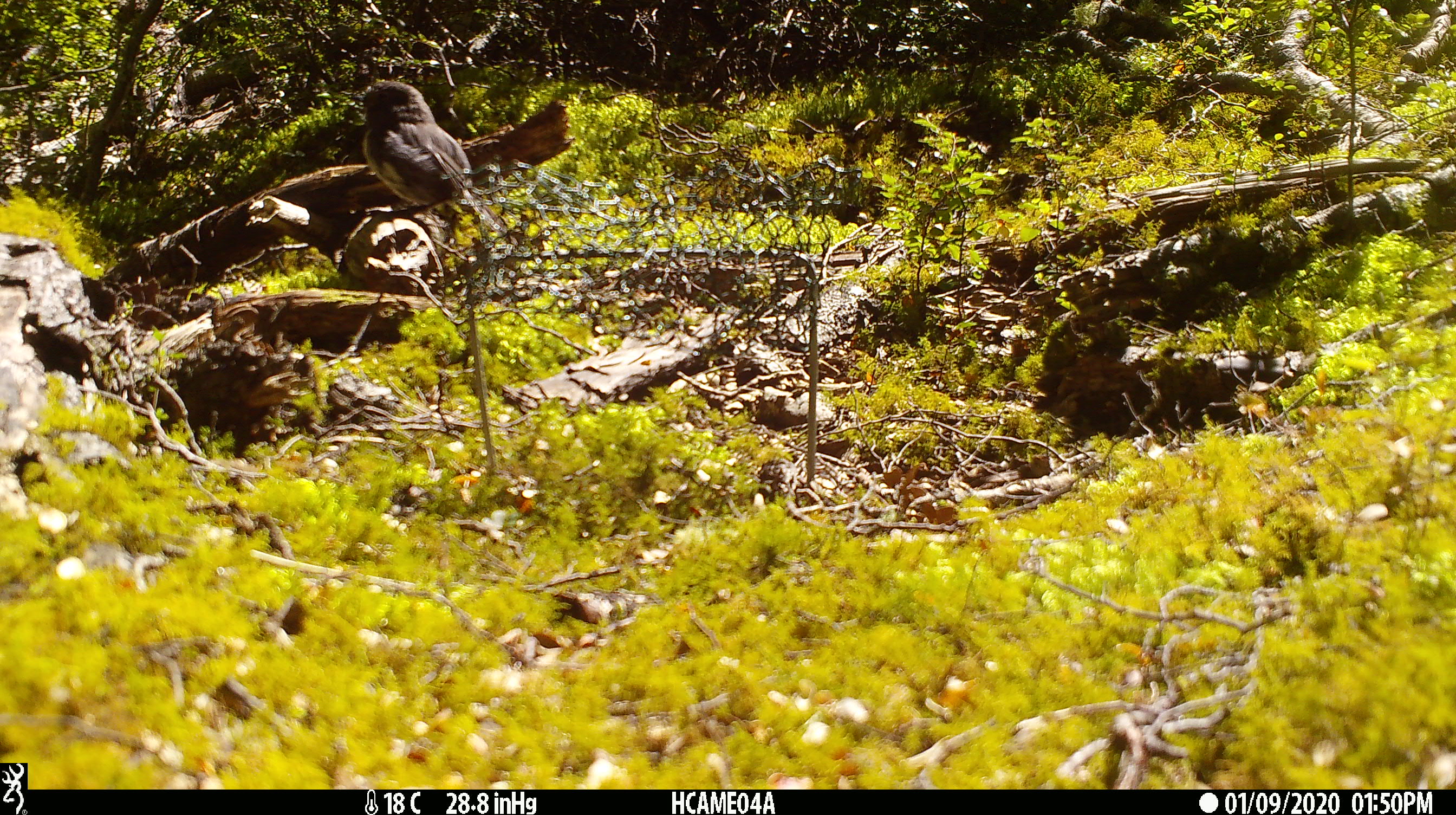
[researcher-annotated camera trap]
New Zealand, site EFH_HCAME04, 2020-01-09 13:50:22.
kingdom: Animalia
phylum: Chordata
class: Aves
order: Passeriformes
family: Petroicidae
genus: Petroica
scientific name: Petroica australis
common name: new zealand robin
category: robin